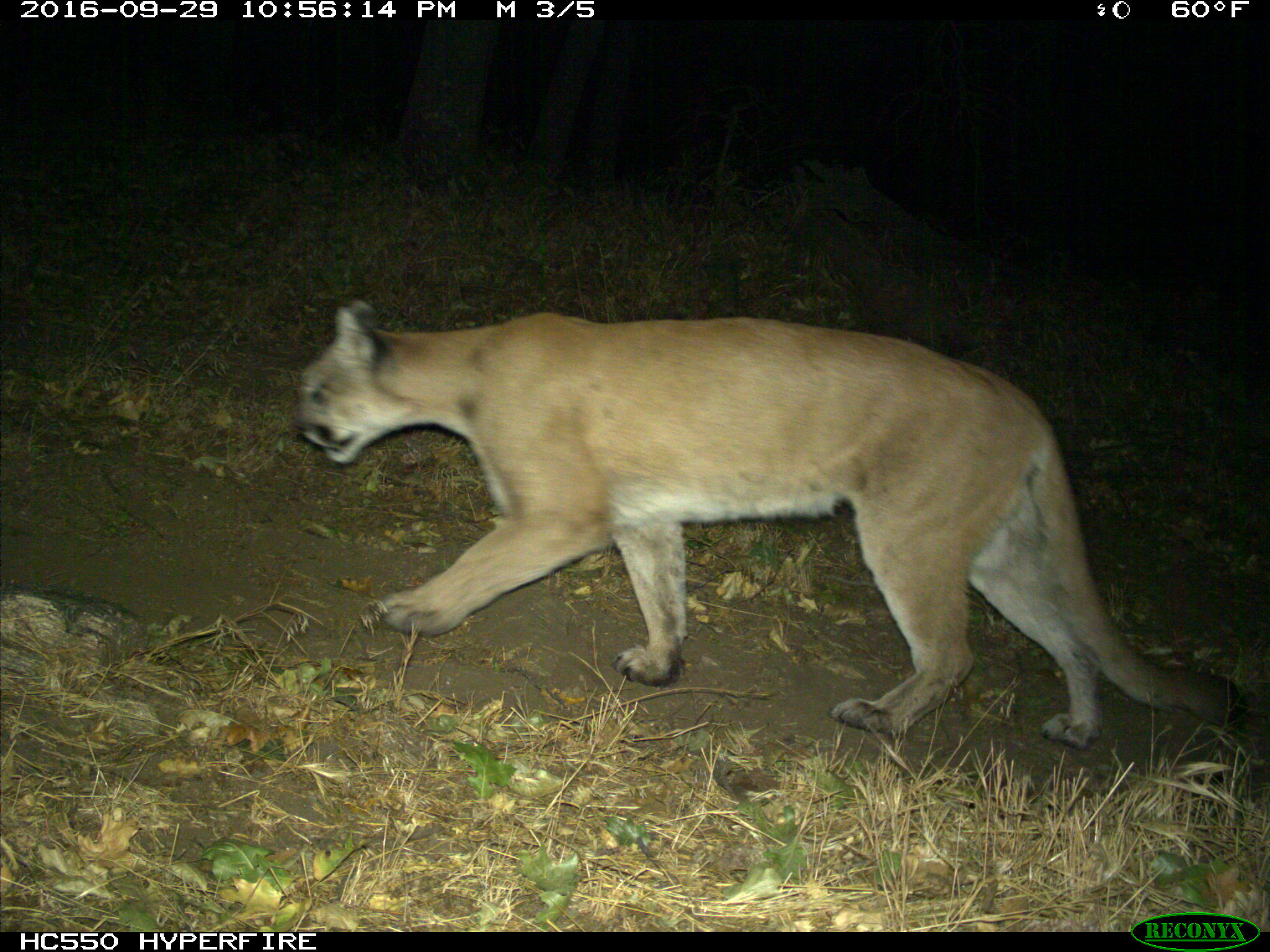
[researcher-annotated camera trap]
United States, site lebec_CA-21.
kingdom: Animalia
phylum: Chordata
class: Mammalia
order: Carnivora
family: Felidae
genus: Puma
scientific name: Puma concolor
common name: mountain lion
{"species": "Puma concolor (mountain lion)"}